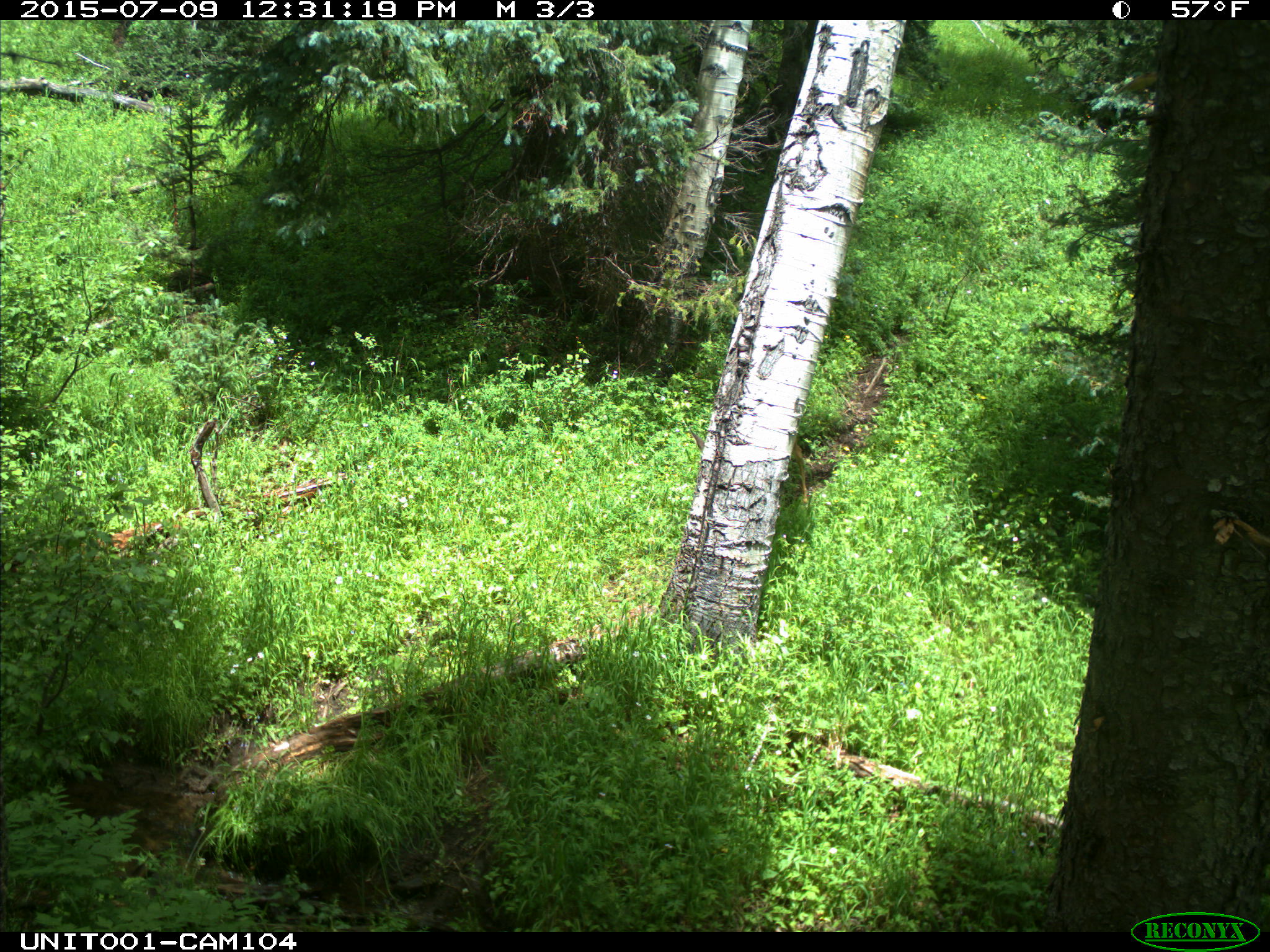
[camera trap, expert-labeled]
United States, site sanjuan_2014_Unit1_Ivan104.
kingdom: Animalia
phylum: Chordata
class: Mammalia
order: Artiodactyla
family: Cervidae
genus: Odocoileus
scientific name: Odocoileus hemionus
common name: mule deer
Odocoileus hemionus (mule deer).